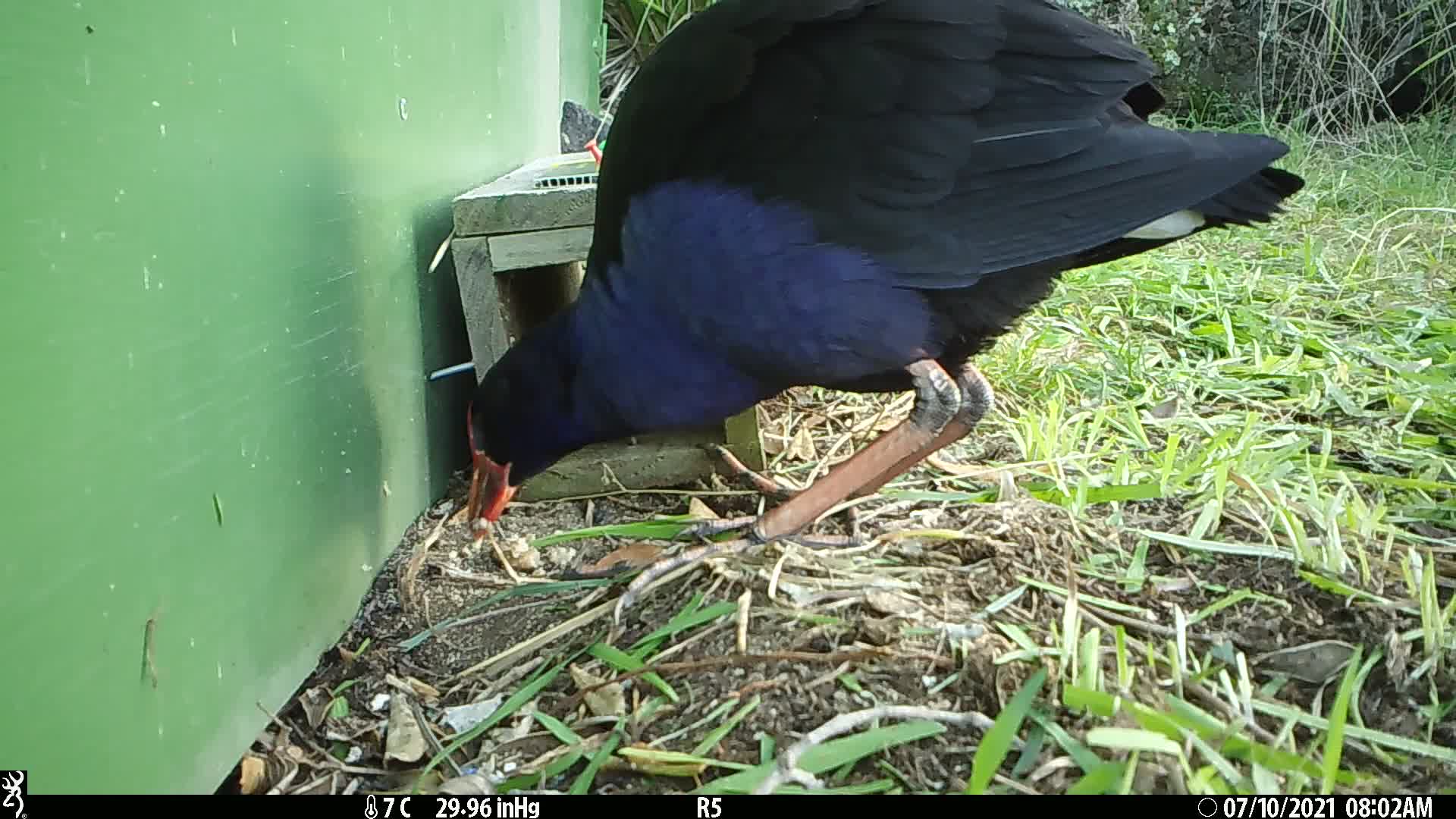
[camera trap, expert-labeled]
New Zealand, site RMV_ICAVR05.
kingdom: Animalia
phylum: Chordata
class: Aves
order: Gruiformes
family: Rallidae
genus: Porphyrio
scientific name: Porphyrio melanotus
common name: australasian swamphen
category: pukeko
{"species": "pukeko (australasian swamphen) (Porphyrio melanotus)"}